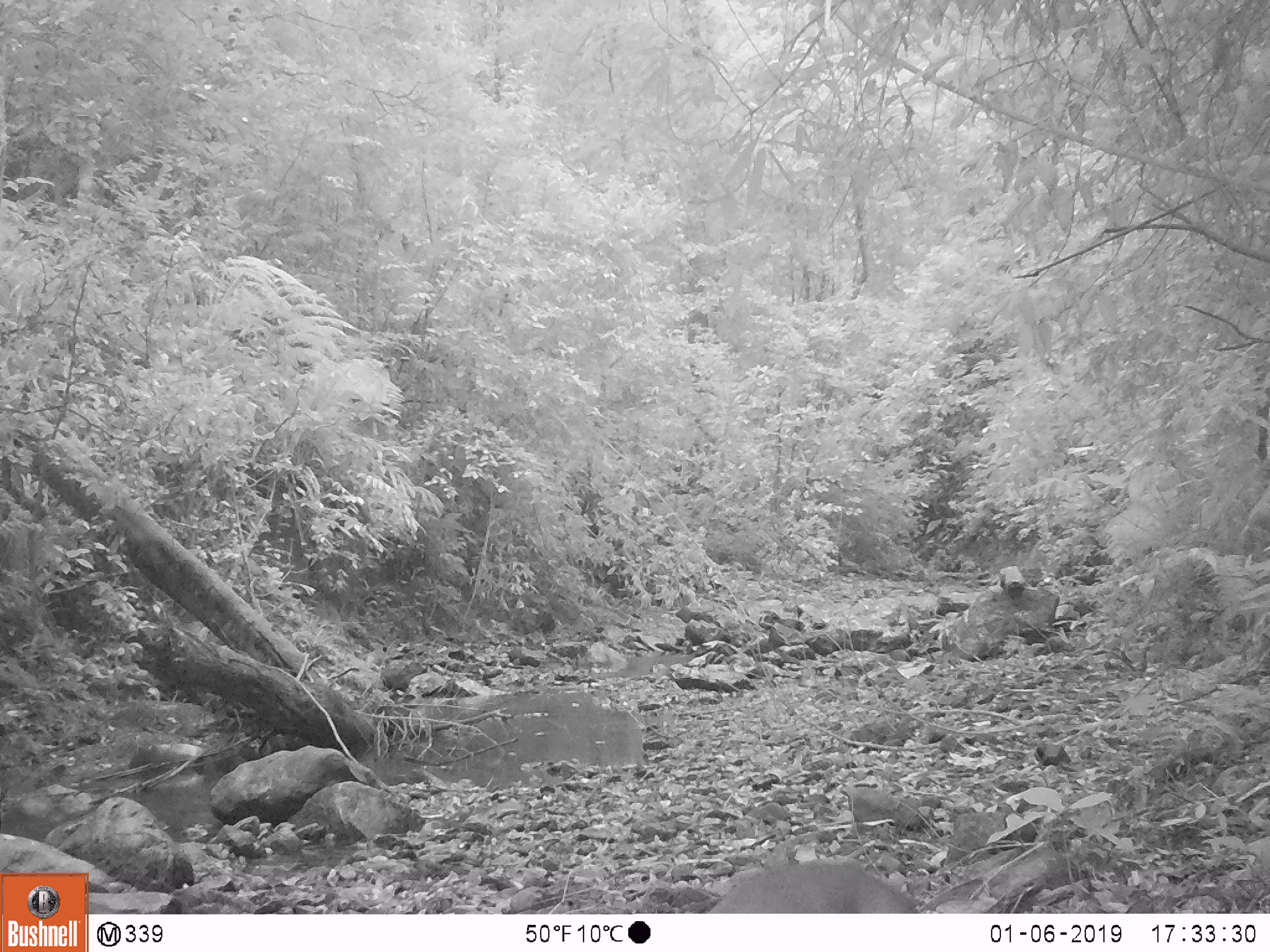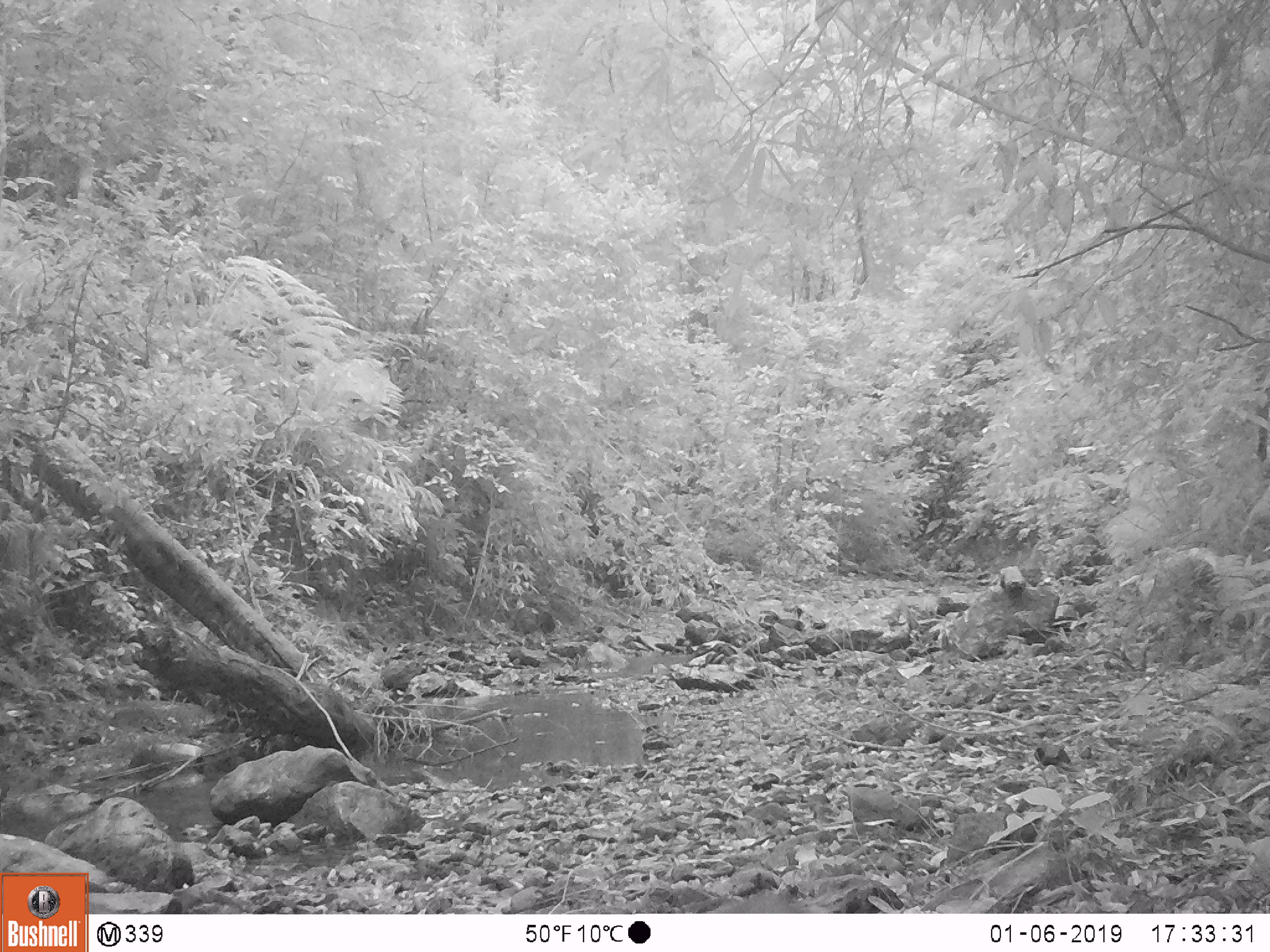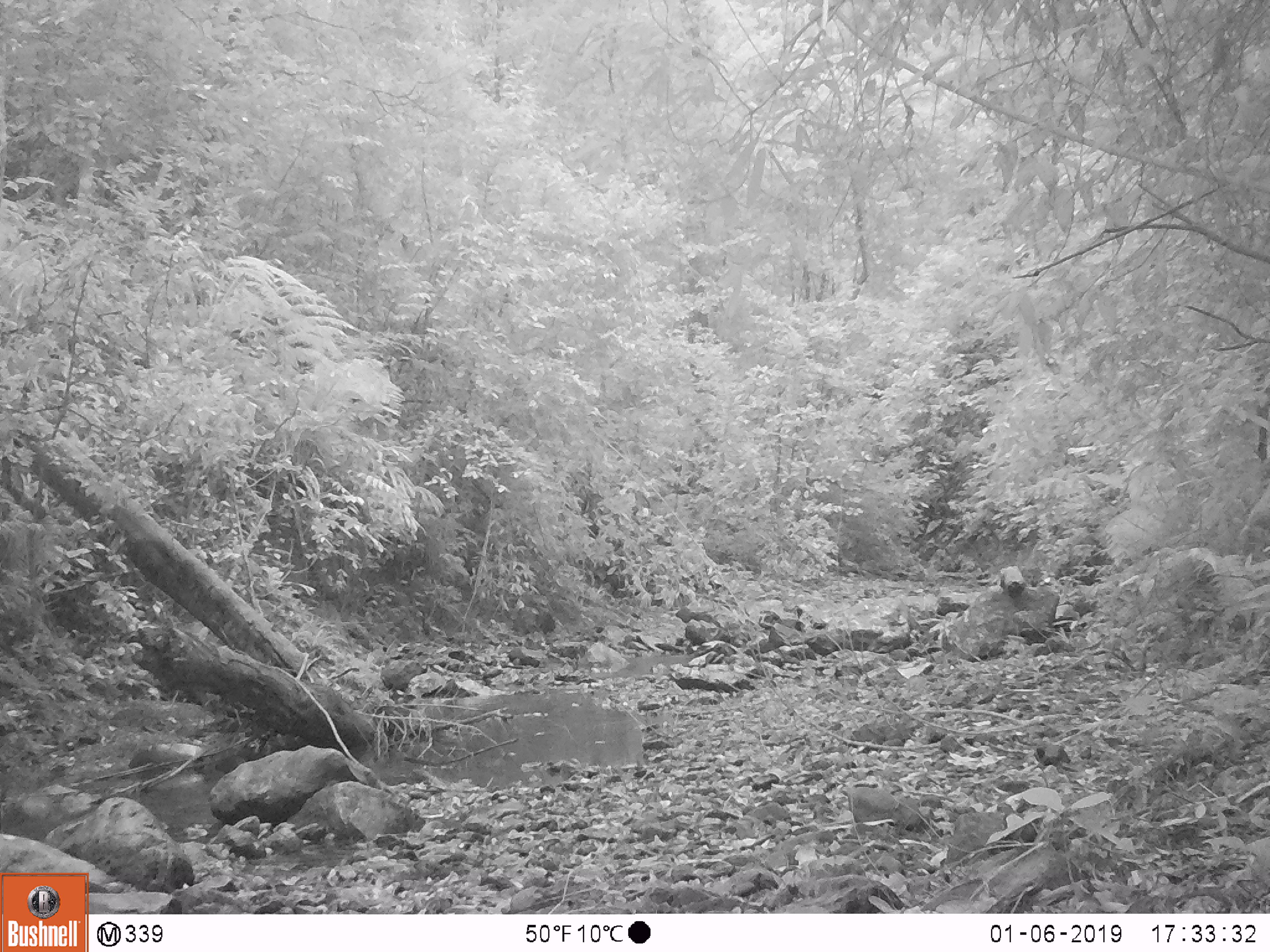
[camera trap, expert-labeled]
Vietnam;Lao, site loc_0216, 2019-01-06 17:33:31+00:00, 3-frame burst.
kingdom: Animalia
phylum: Chordata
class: Mammalia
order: Artiodactyla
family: Cervidae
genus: Muntiacus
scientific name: Muntiacus rooseveltorum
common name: roosevelt's muntjac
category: roosevelts muntjac group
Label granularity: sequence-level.